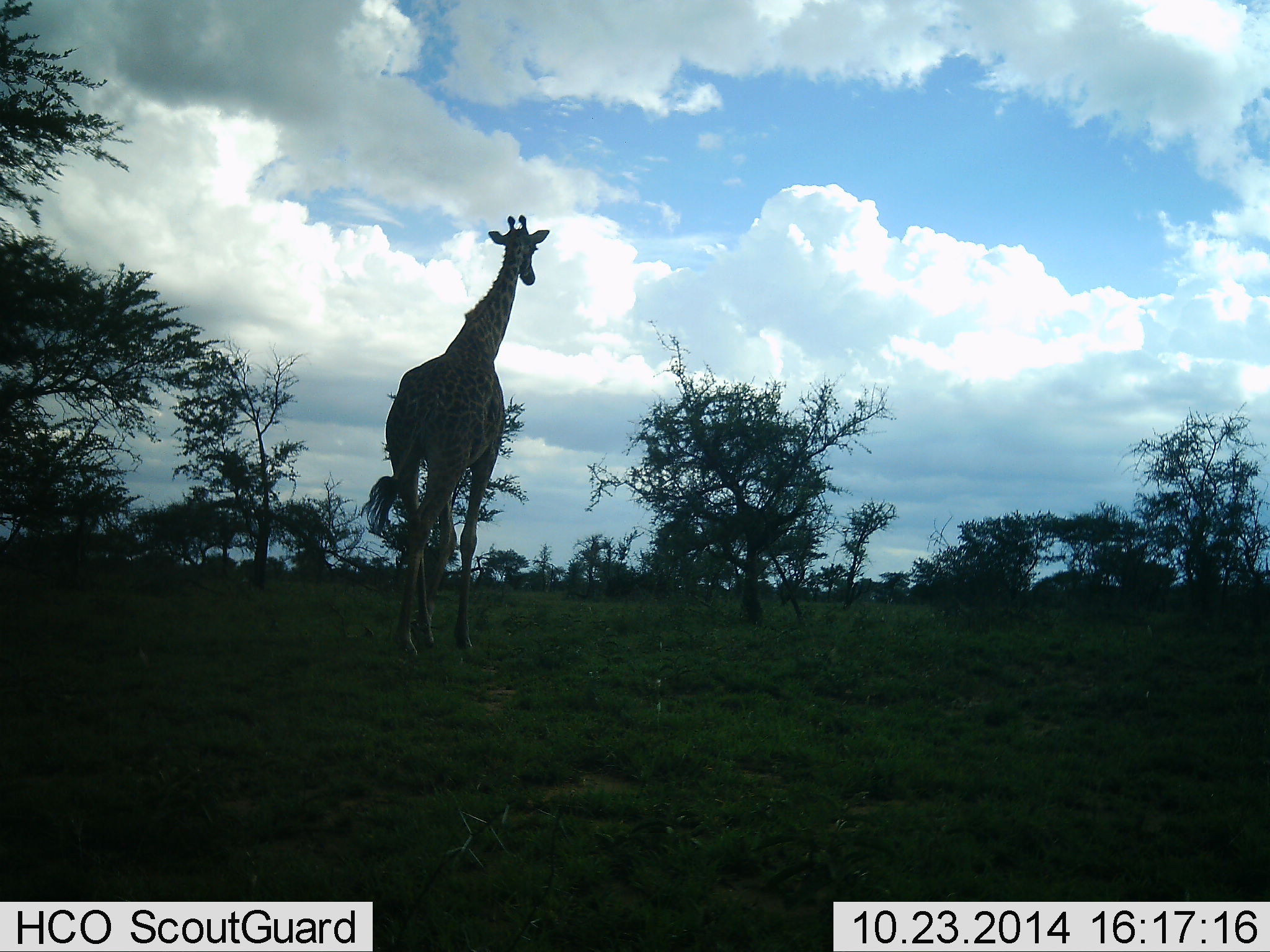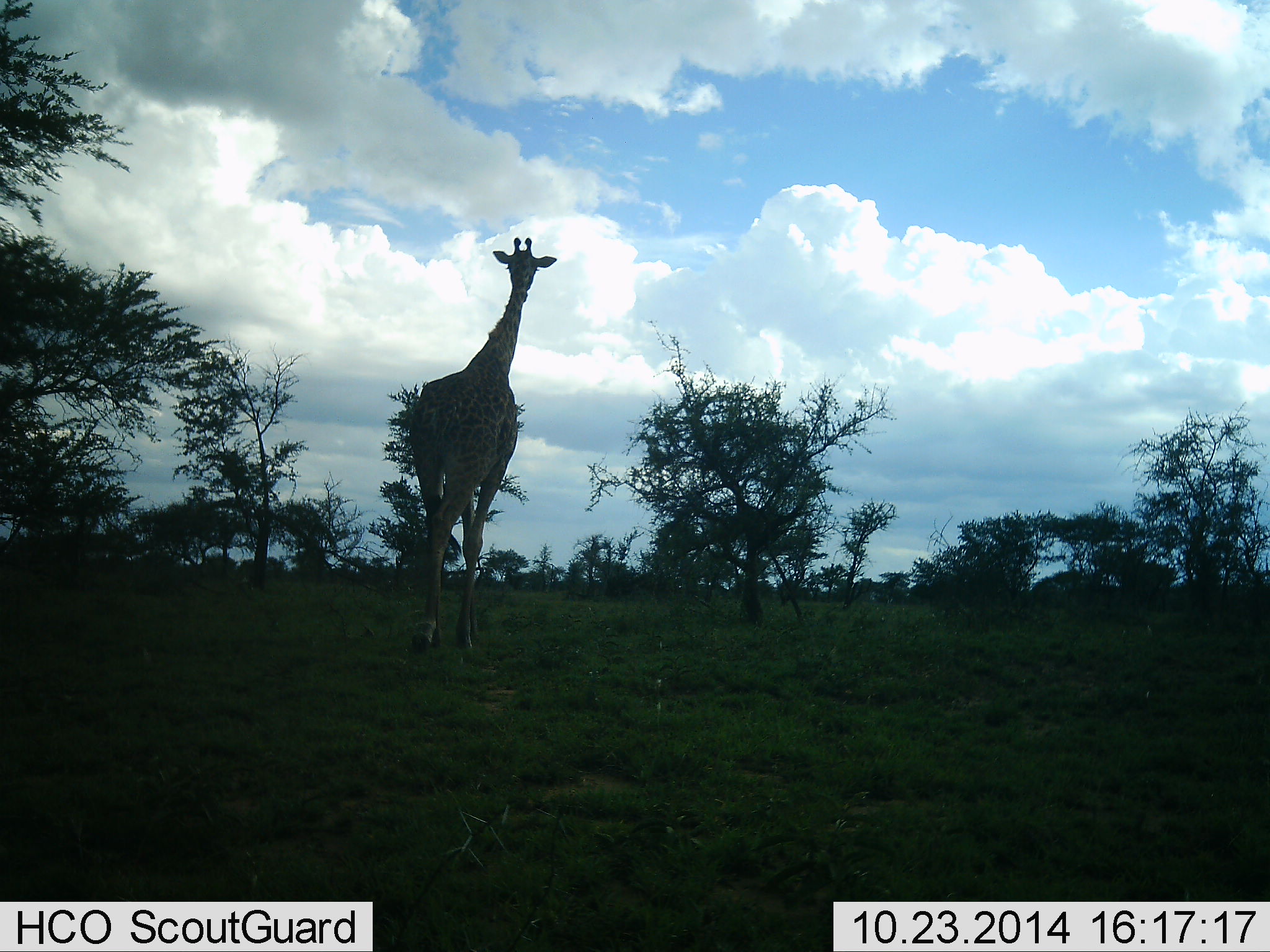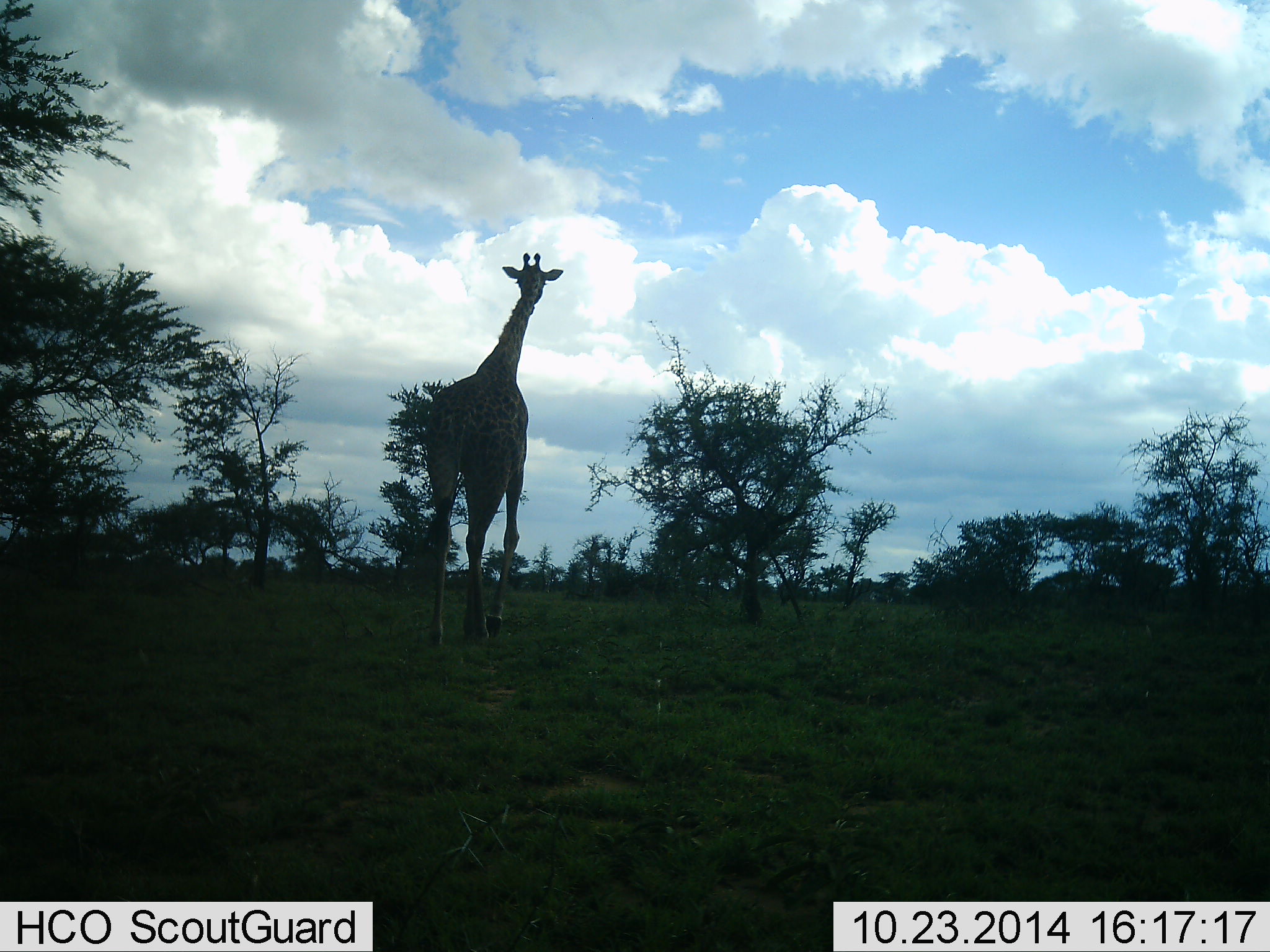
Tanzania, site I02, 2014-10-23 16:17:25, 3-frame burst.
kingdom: Animalia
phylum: Chordata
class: Mammalia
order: Artiodactyla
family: Giraffidae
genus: Giraffa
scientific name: Giraffa camelopardalis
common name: giraffe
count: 1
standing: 20%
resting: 0%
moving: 80%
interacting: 0%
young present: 0%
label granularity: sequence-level